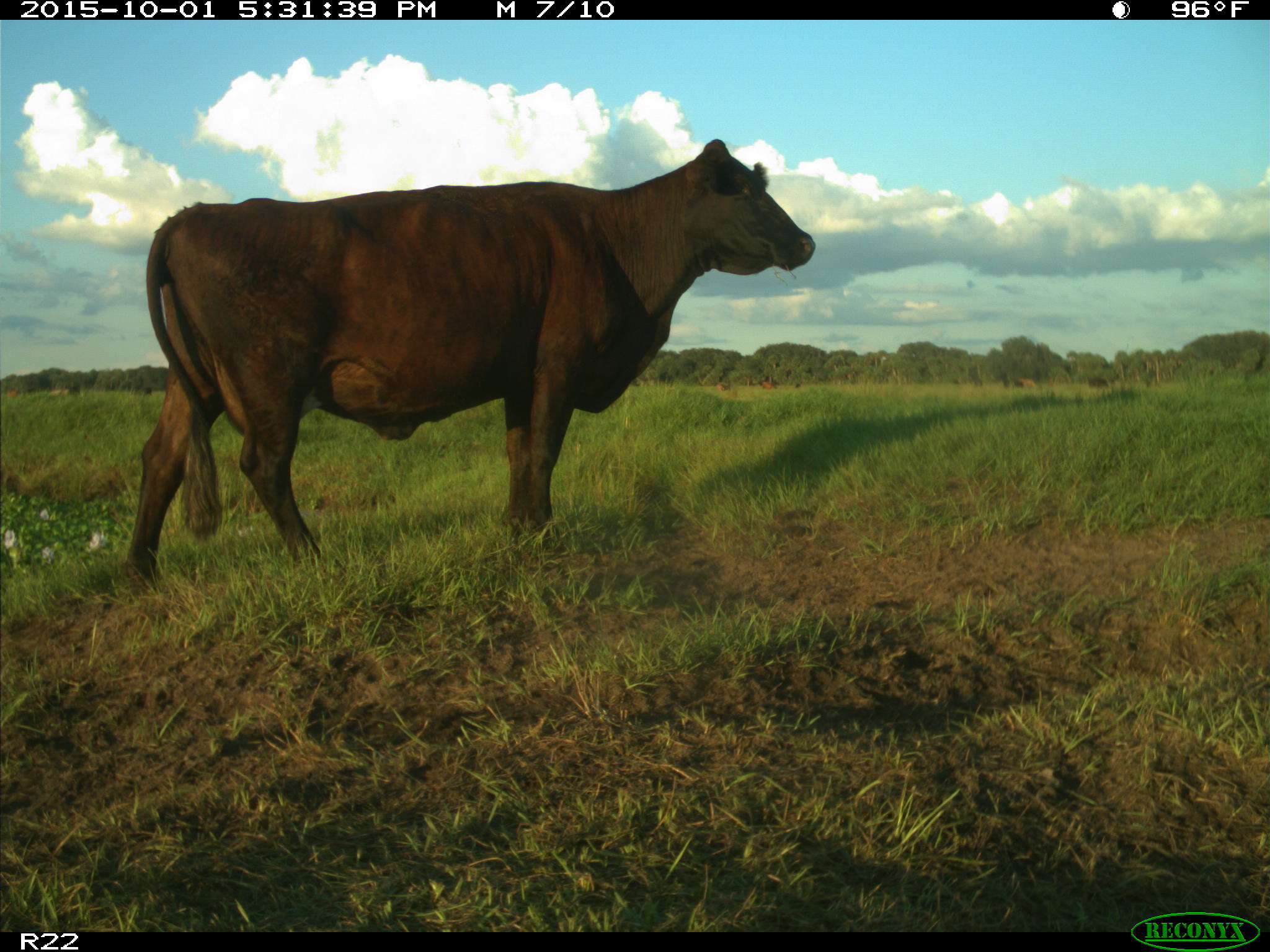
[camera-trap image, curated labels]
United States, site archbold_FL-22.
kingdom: Animalia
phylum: Chordata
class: Mammalia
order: Artiodactyla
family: Bovidae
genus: Bos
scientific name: Bos taurus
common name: domestic cow